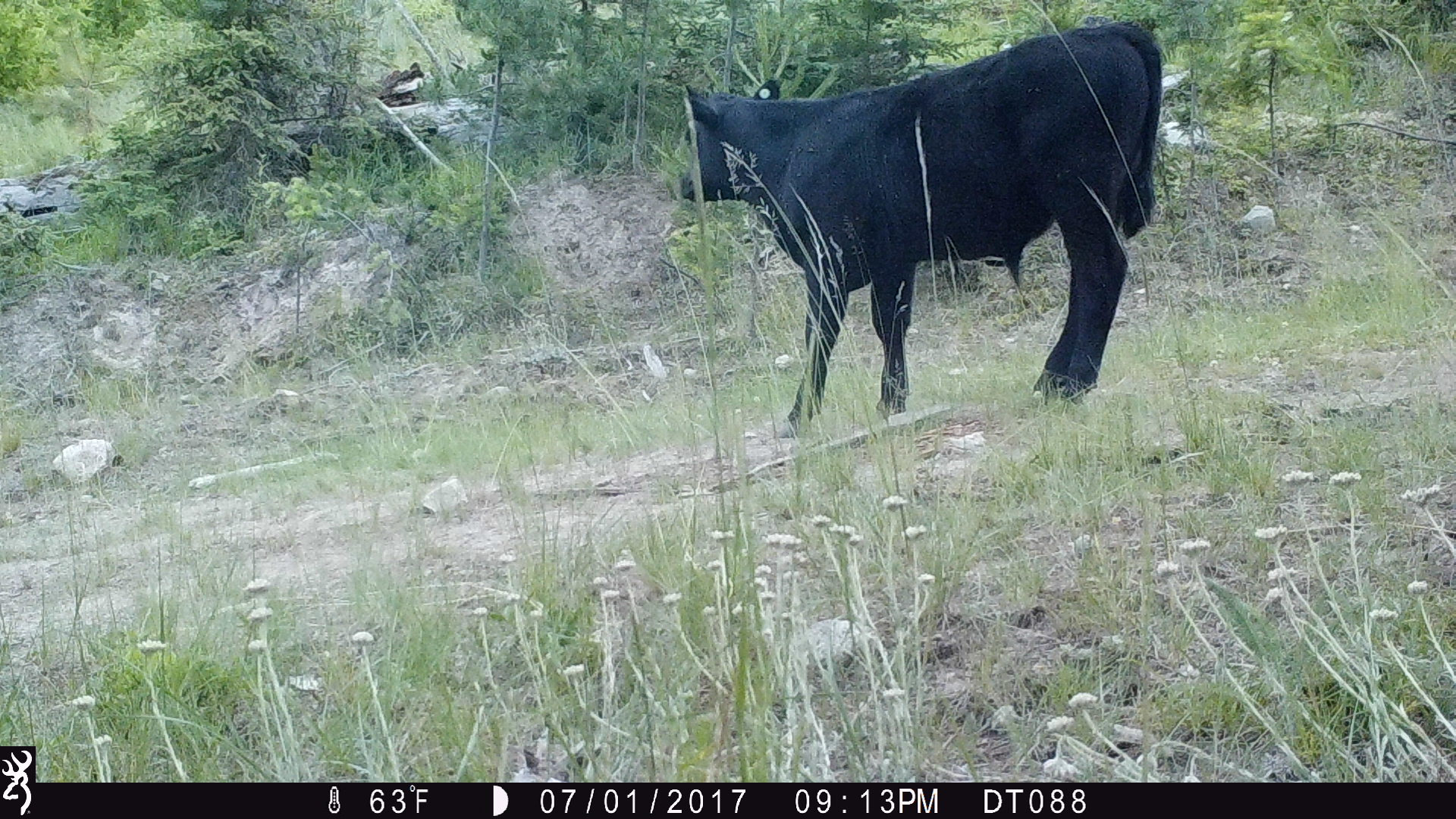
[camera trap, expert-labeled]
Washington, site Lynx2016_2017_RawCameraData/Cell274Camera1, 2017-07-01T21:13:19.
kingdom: Animalia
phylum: Chordata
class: Mammalia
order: Artiodactyla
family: Bovidae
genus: Bos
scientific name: Bos taurus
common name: domestic cattle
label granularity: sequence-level